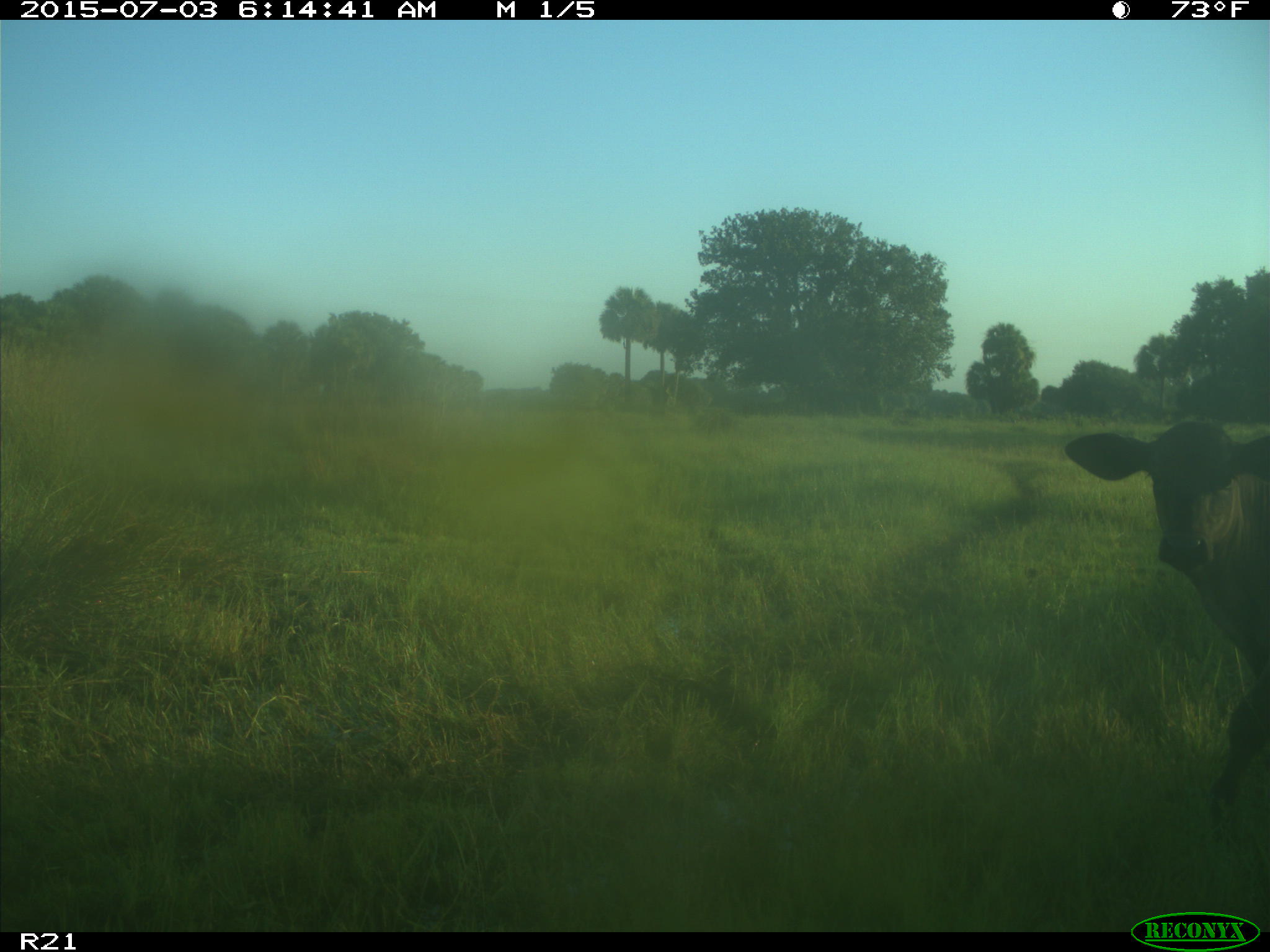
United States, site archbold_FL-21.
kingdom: Animalia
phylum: Chordata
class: Mammalia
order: Artiodactyla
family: Bovidae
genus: Bos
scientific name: Bos taurus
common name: domestic cow